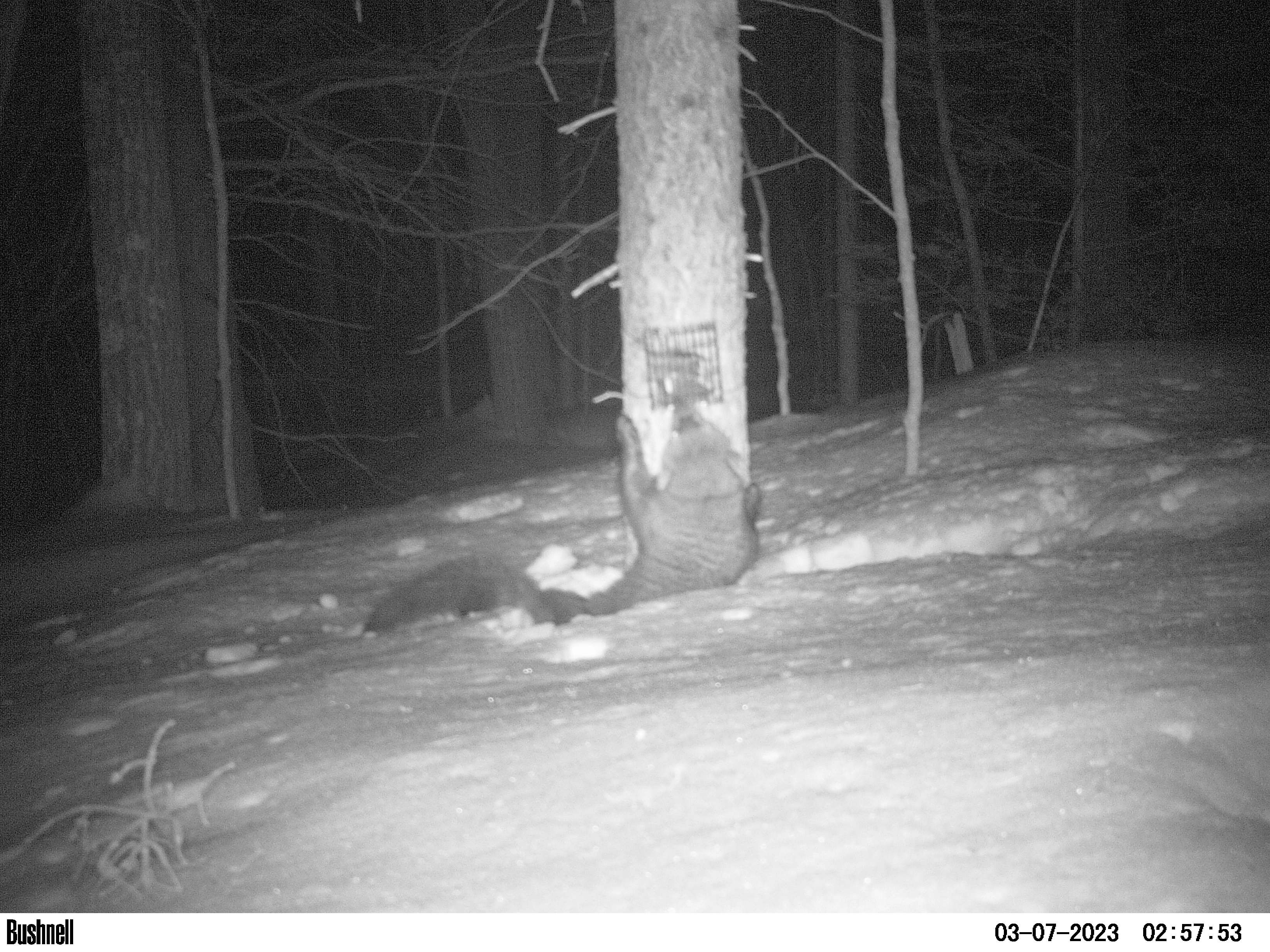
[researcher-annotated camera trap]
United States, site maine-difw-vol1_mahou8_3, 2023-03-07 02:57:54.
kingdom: Animalia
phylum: Chordata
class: Mammalia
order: Carnivora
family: Mustelidae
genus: Pekania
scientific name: Pekania pennanti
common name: fisher